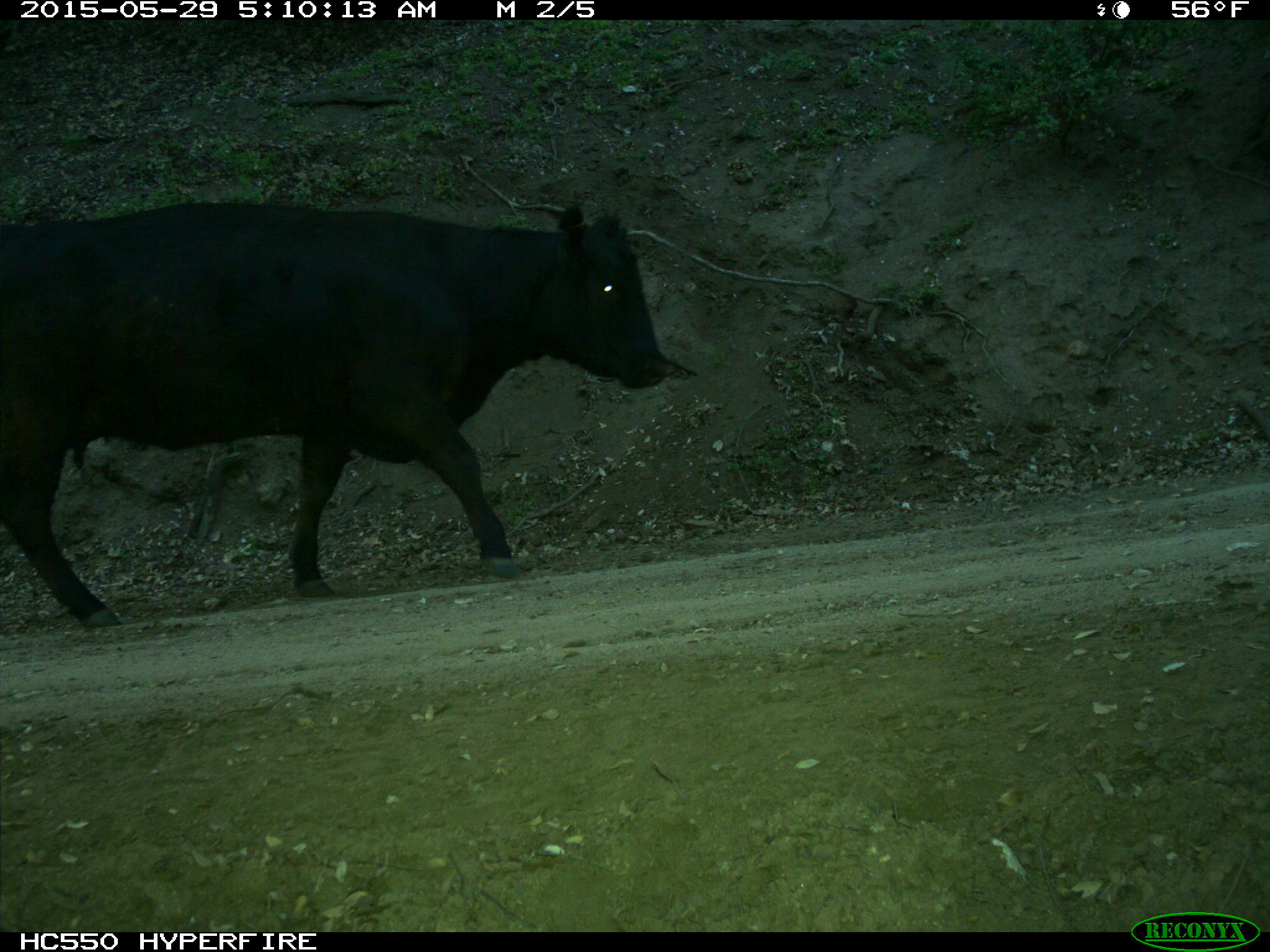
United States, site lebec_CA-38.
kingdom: Animalia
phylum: Chordata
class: Mammalia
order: Artiodactyla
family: Bovidae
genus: Bos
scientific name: Bos taurus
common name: domestic cow